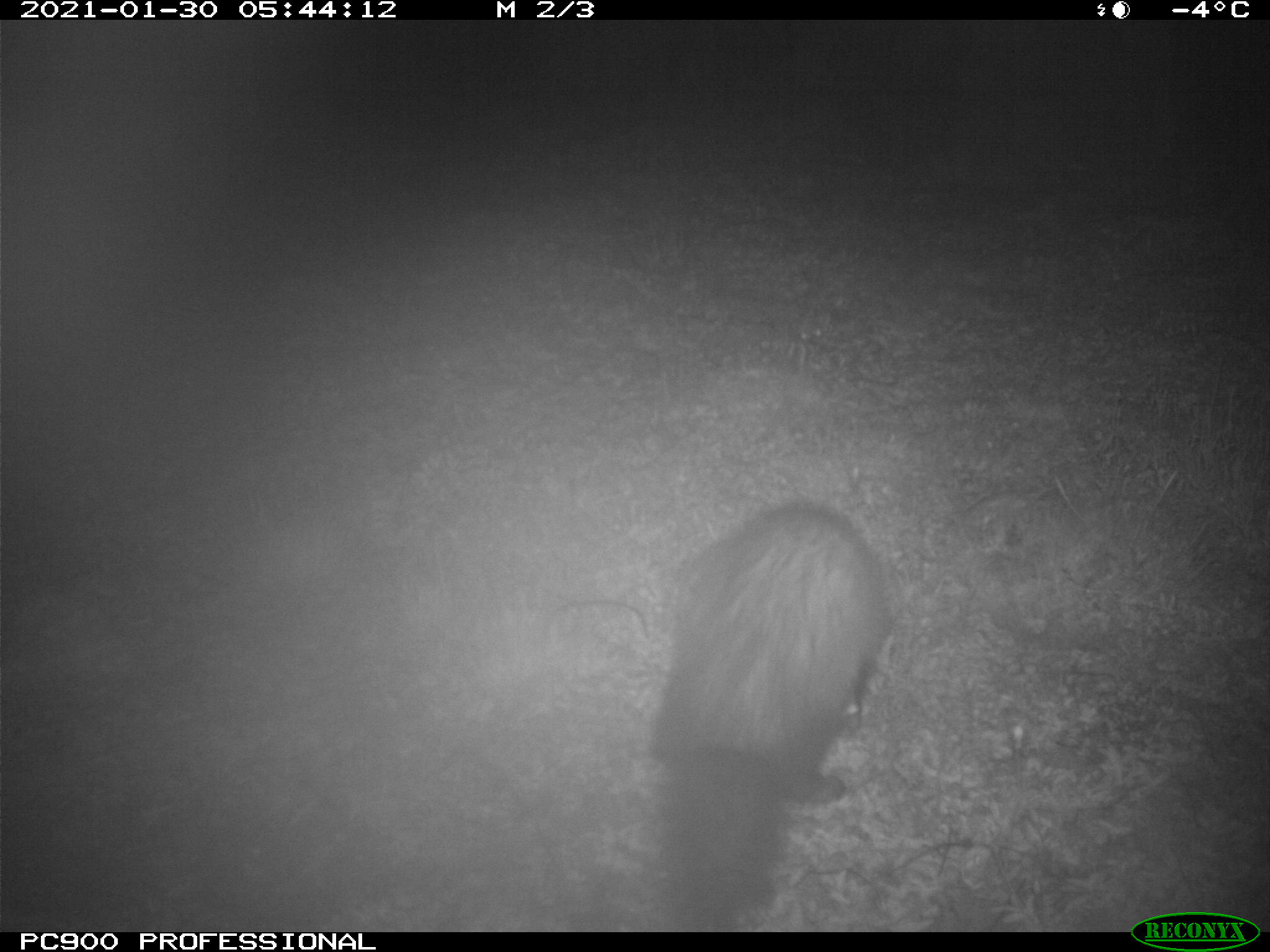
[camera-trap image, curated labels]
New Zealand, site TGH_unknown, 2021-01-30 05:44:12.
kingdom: Animalia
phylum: Chordata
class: Mammalia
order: Carnivora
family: Mustelidae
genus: Mustela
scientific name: Mustela furo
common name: ferret